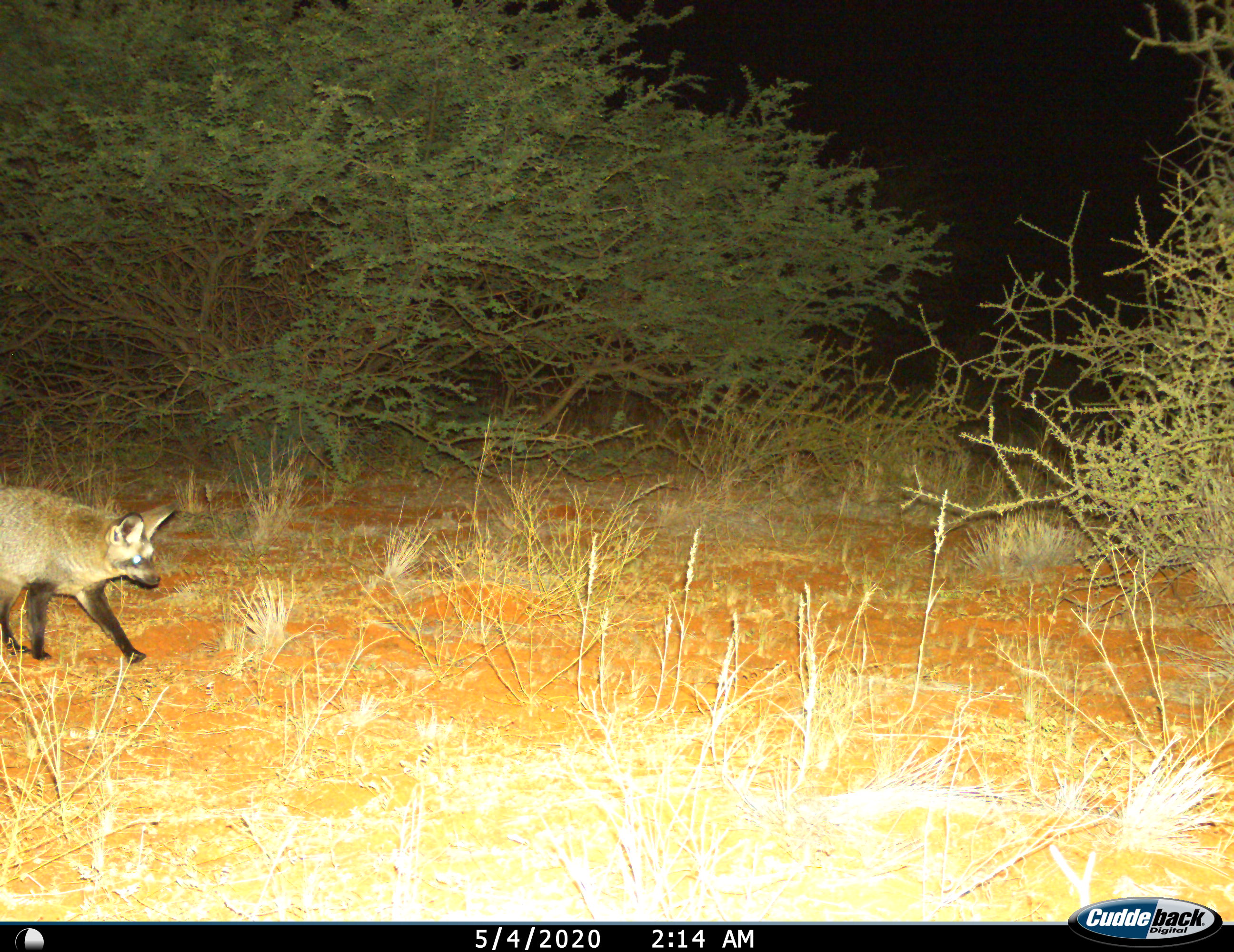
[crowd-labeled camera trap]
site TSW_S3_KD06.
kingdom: Animalia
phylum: Chordata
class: Mammalia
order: Carnivora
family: Canidae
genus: Otocyon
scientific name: Otocyon megalotis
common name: bat-eared fox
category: foxbateared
Foxbateared (bat-eared fox) (Otocyon megalotis), count 1. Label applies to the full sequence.